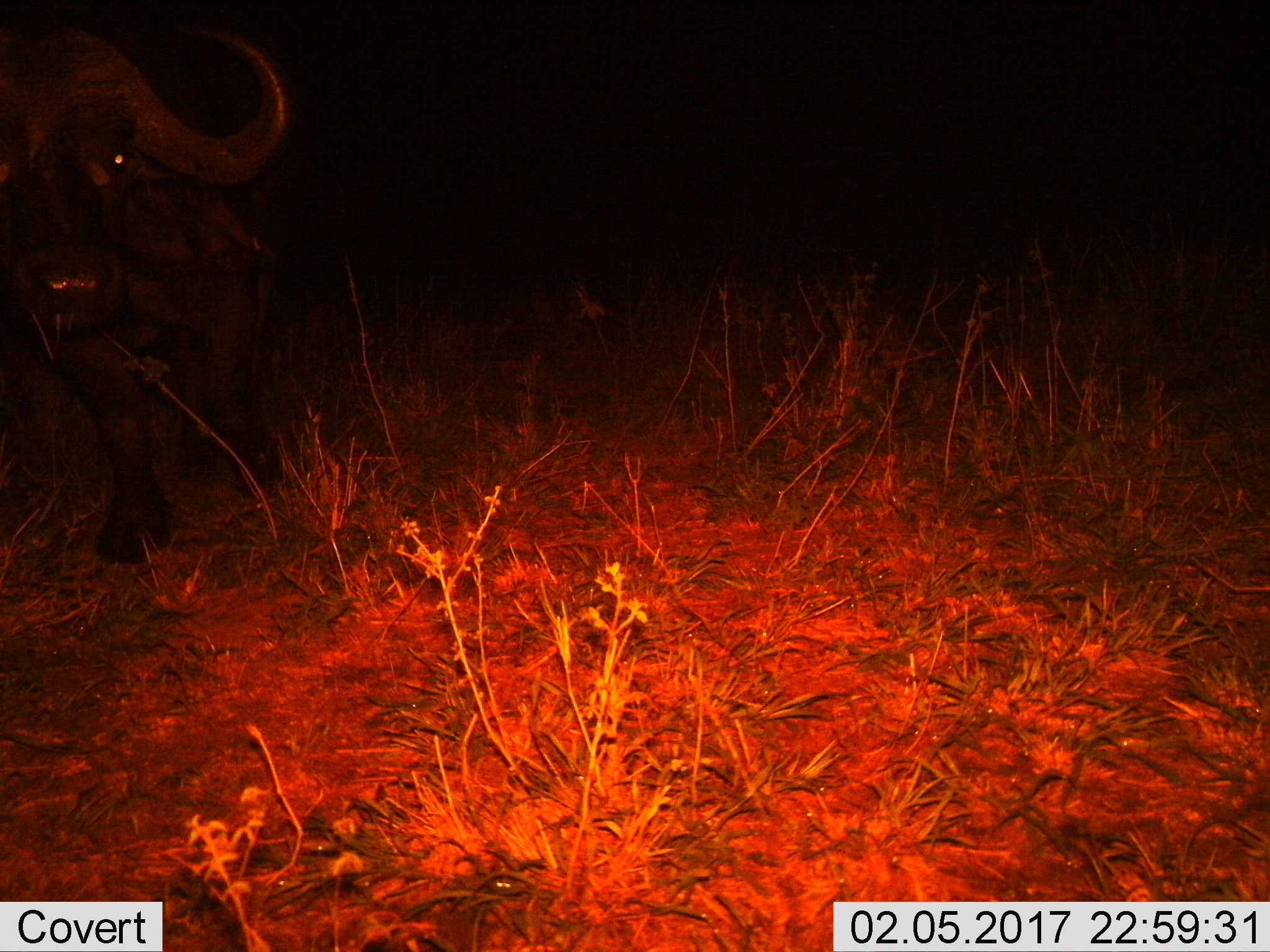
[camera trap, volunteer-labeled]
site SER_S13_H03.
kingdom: Animalia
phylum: Chordata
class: Mammalia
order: Artiodactyla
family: Bovidae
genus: Syncerus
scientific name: Syncerus caffer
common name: african buffalo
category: buffalo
Buffalo (african buffalo) (Syncerus caffer), count 1. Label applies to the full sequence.